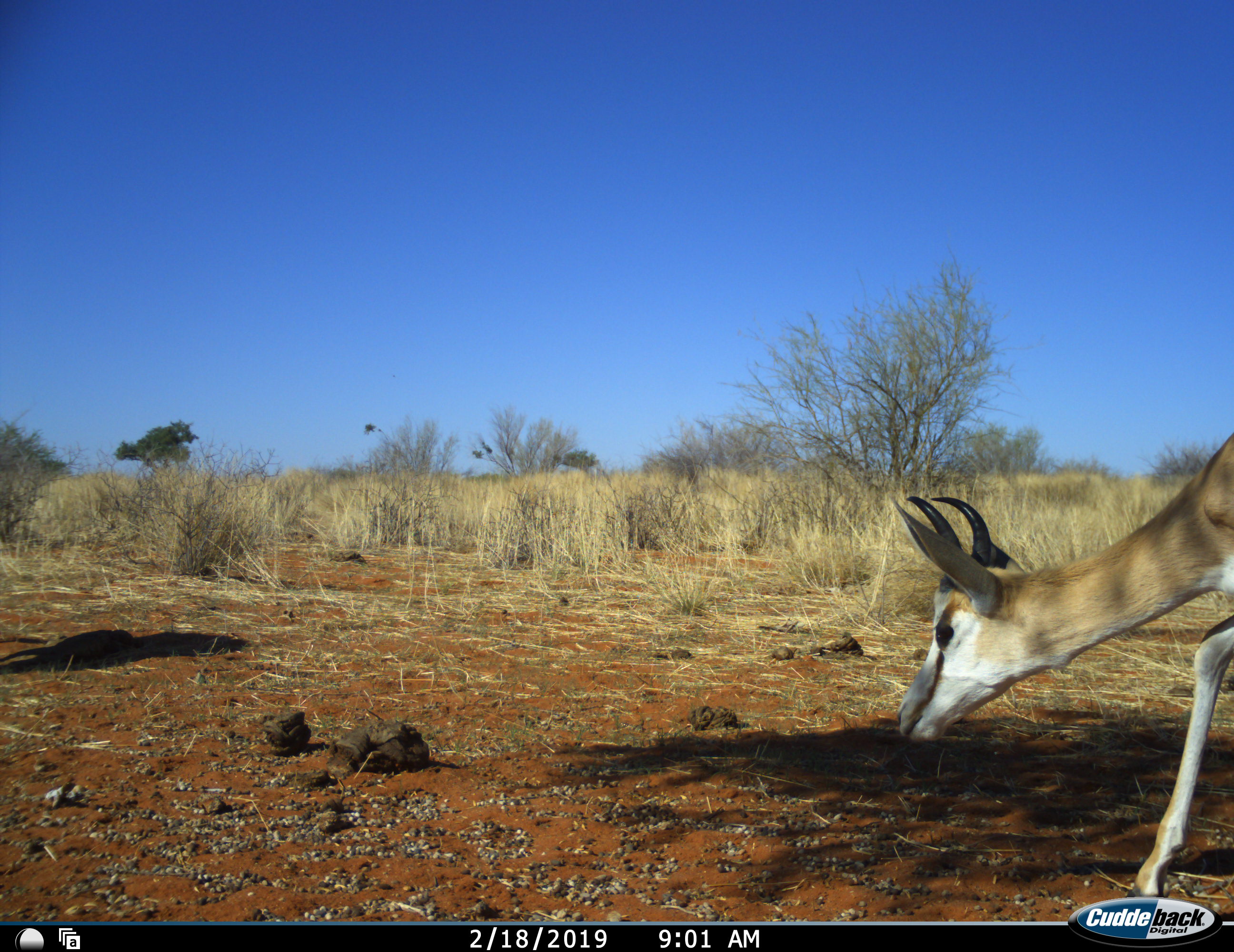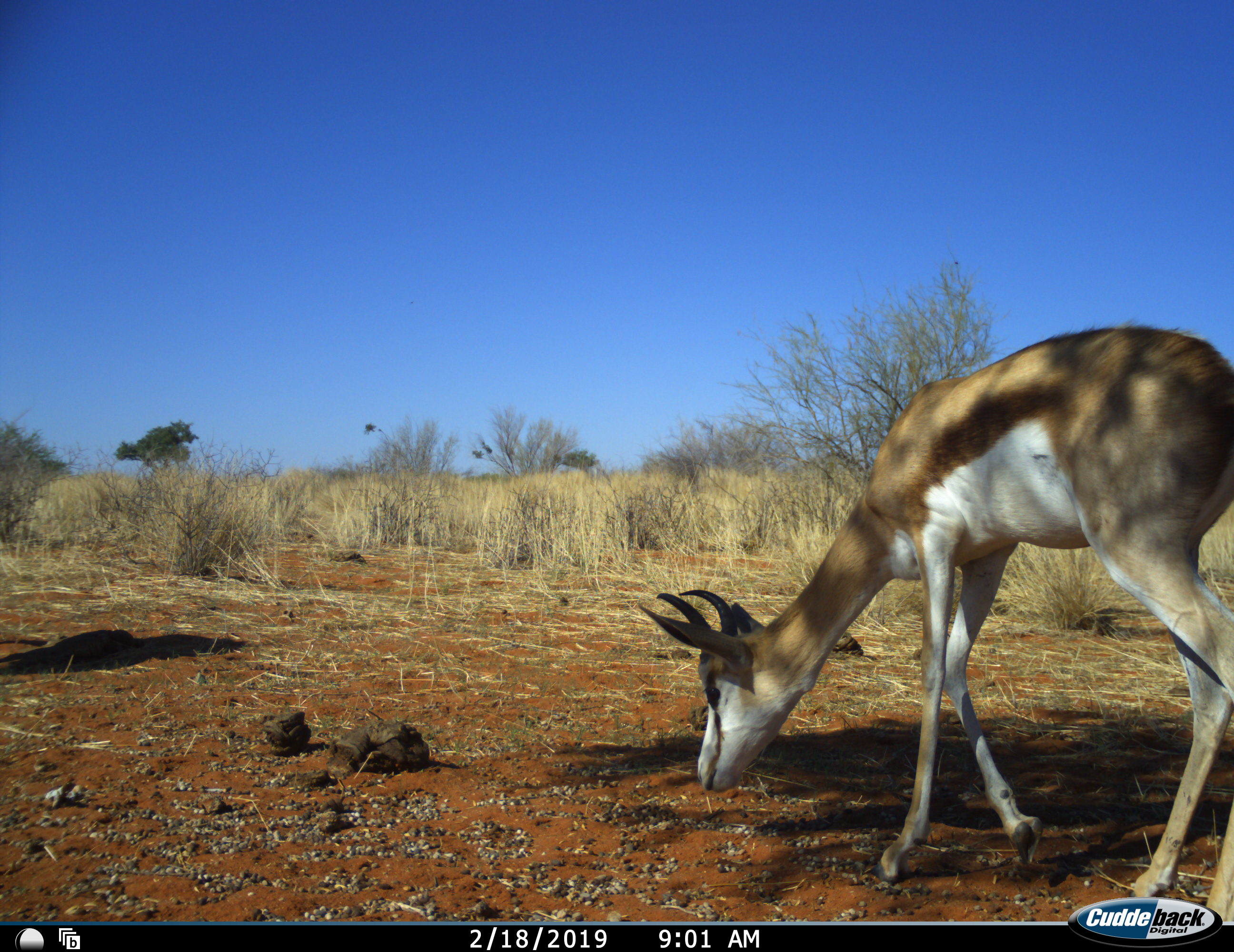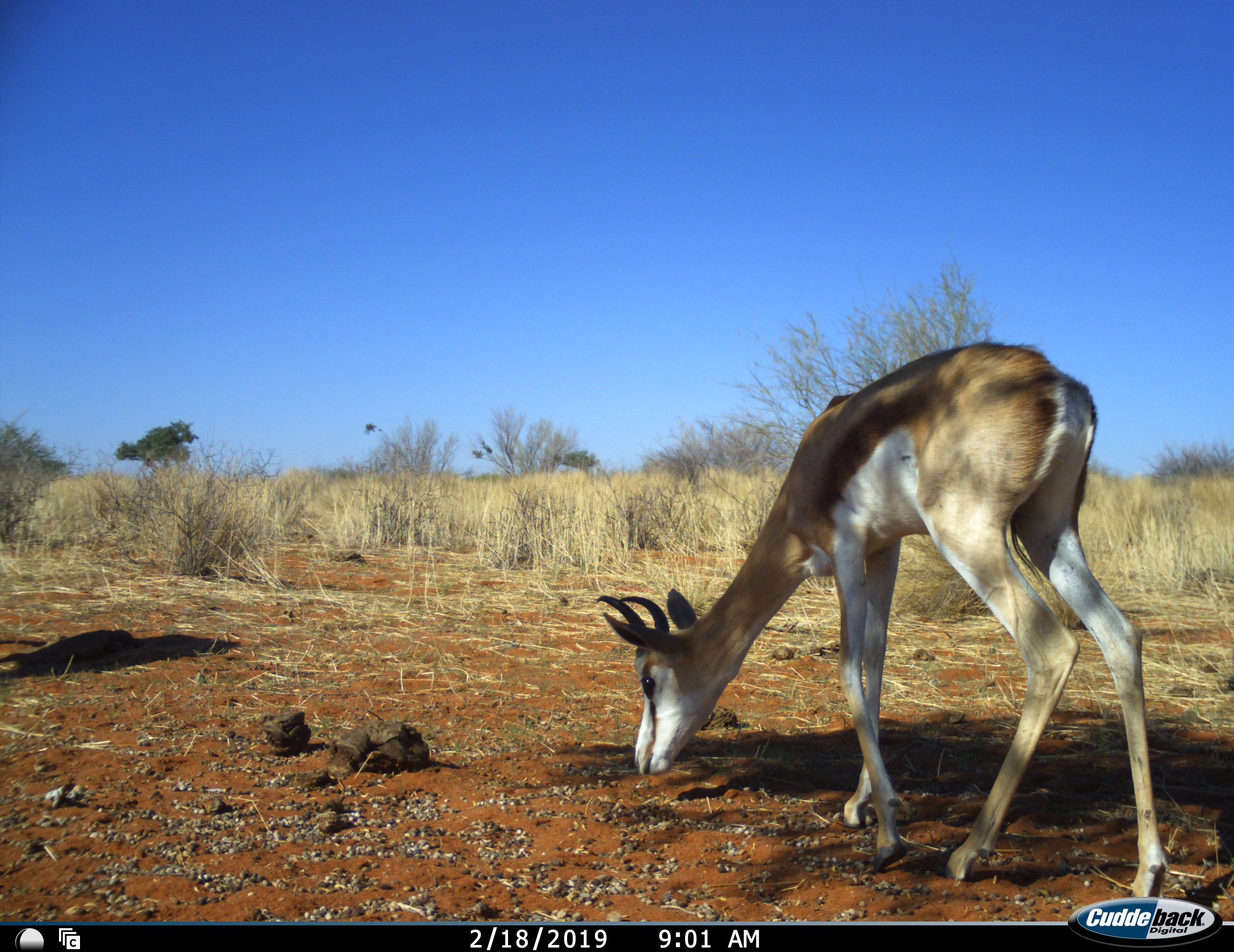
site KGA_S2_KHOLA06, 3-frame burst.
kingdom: Animalia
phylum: Chordata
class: Mammalia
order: Artiodactyla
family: Bovidae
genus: Antidorcas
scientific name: Antidorcas marsupialis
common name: springbok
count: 1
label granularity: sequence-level